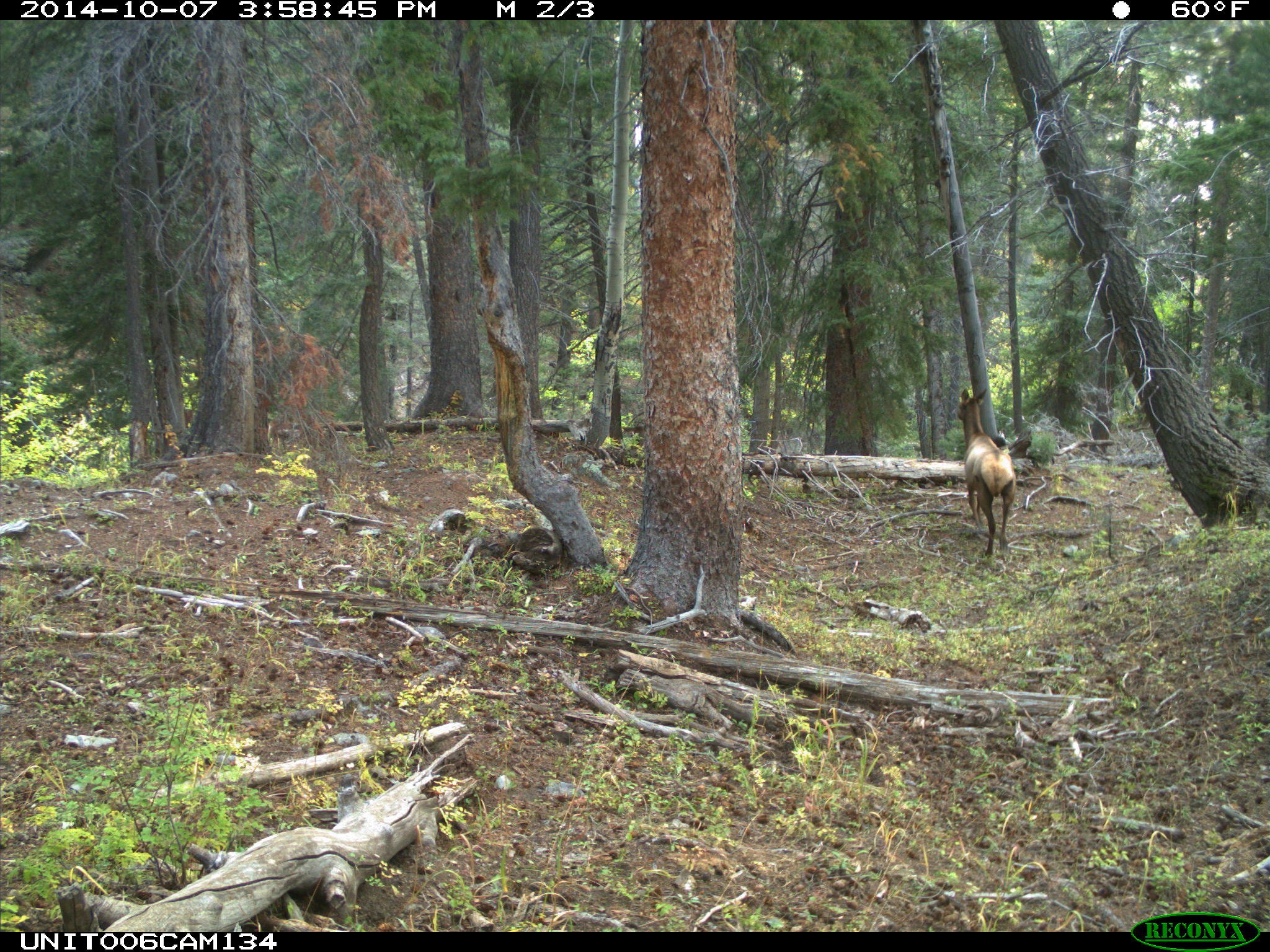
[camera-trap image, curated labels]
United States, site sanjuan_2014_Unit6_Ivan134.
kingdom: Animalia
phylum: Chordata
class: Mammalia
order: Artiodactyla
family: Cervidae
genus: Cervus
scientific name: Cervus elaphus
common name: red deer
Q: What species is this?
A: Cervus elaphus (red deer).